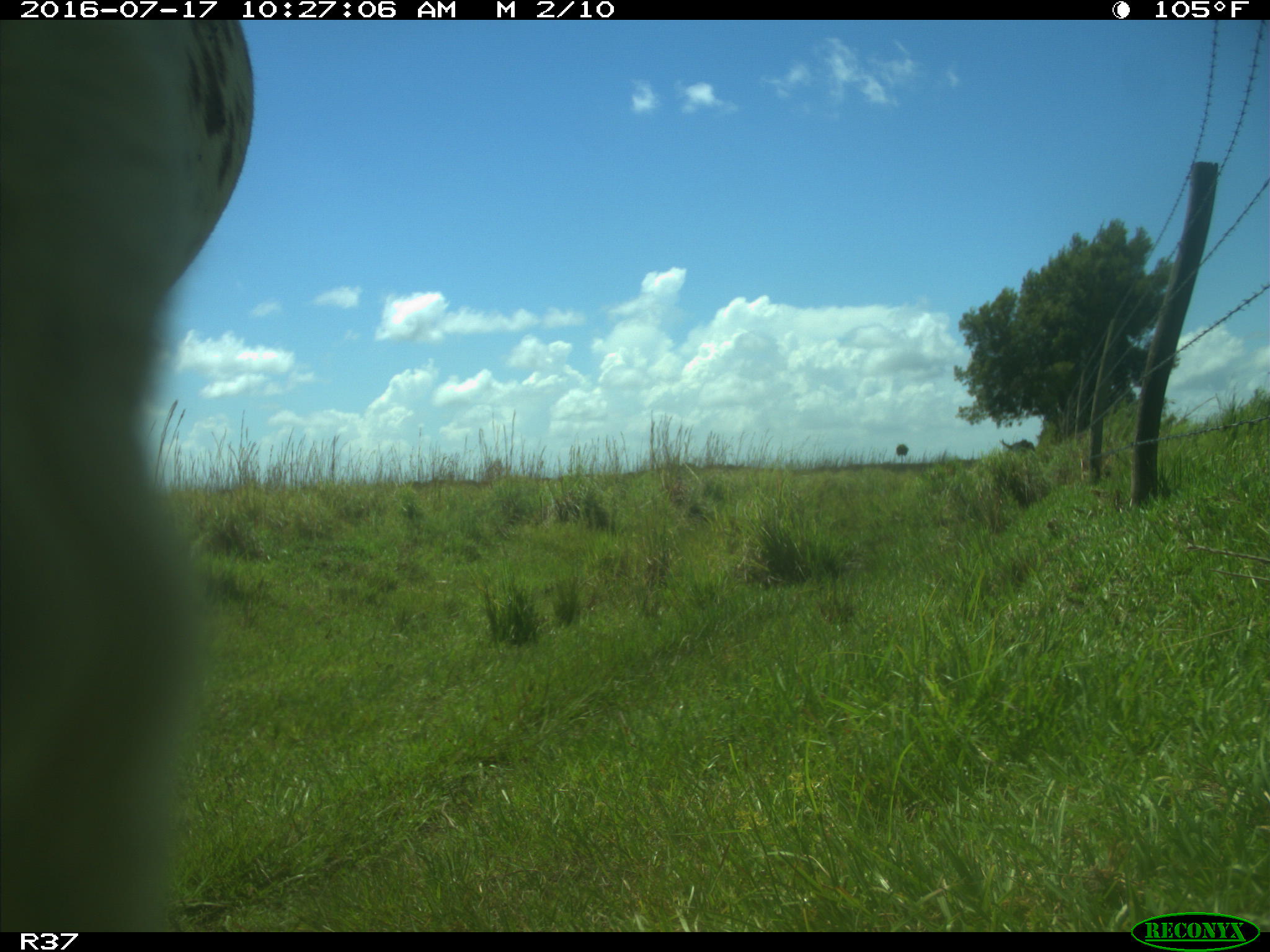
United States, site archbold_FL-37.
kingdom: Animalia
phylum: Chordata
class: Mammalia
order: Artiodactyla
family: Bovidae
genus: Bos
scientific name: Bos taurus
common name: domestic cow